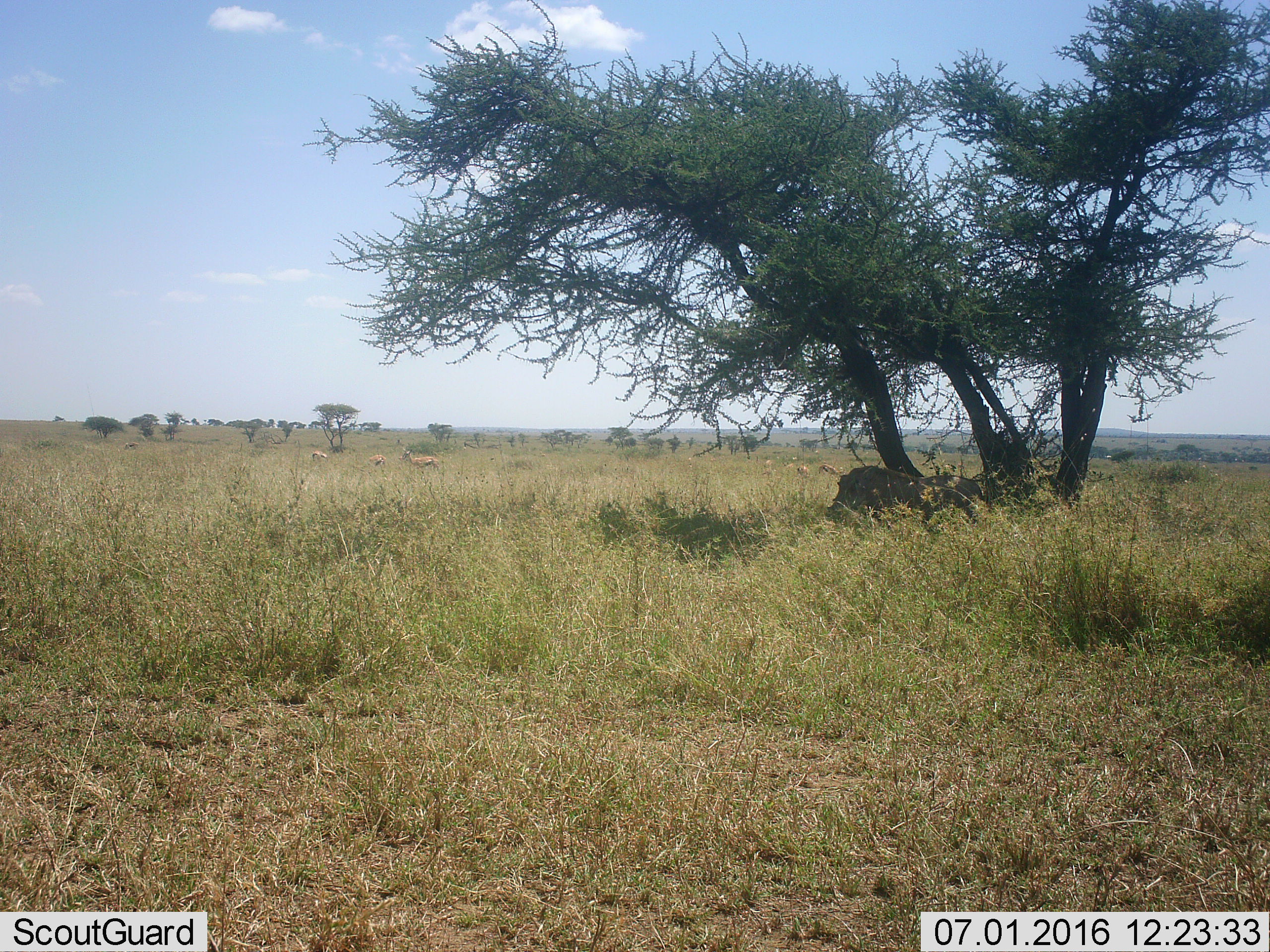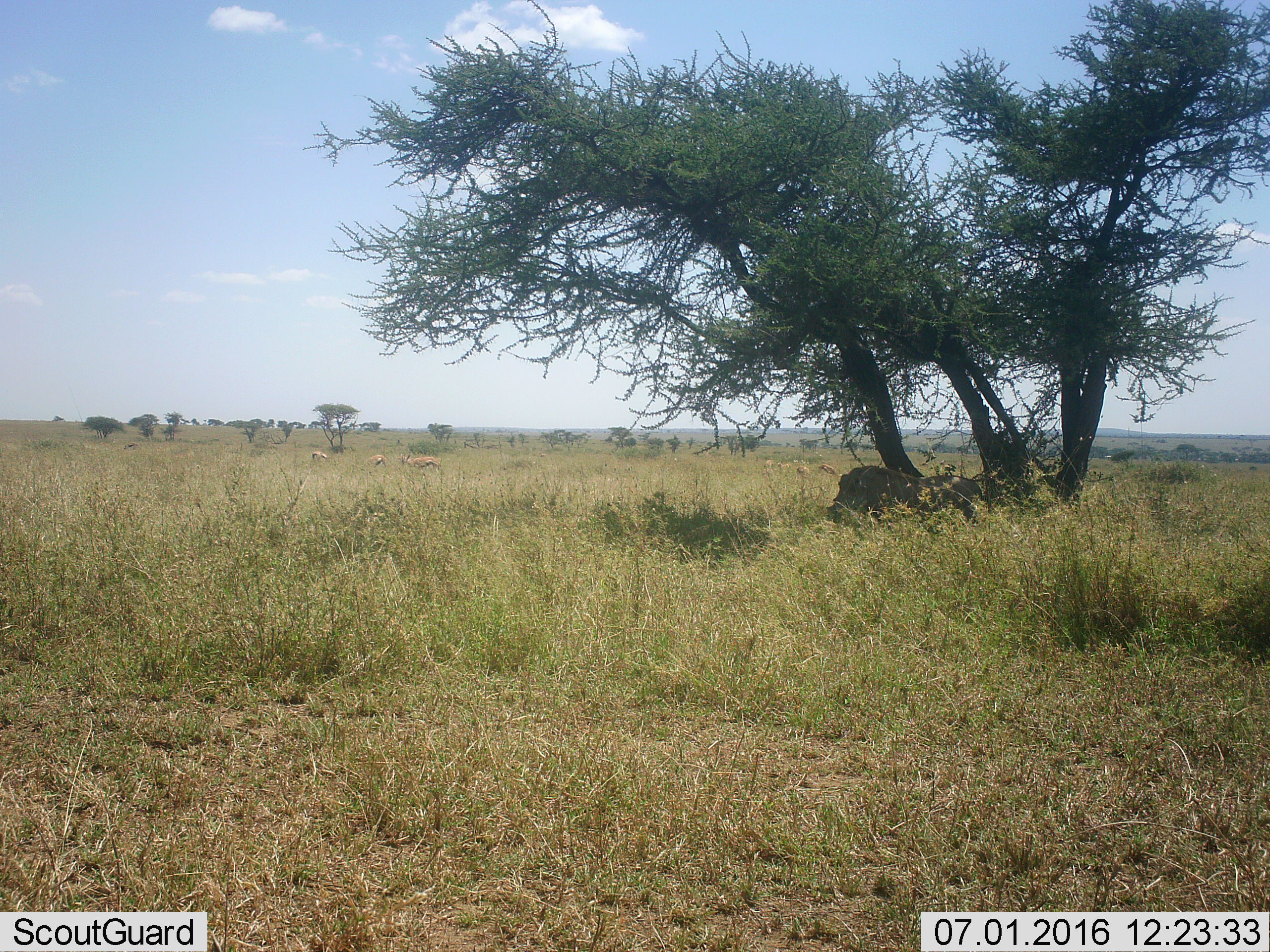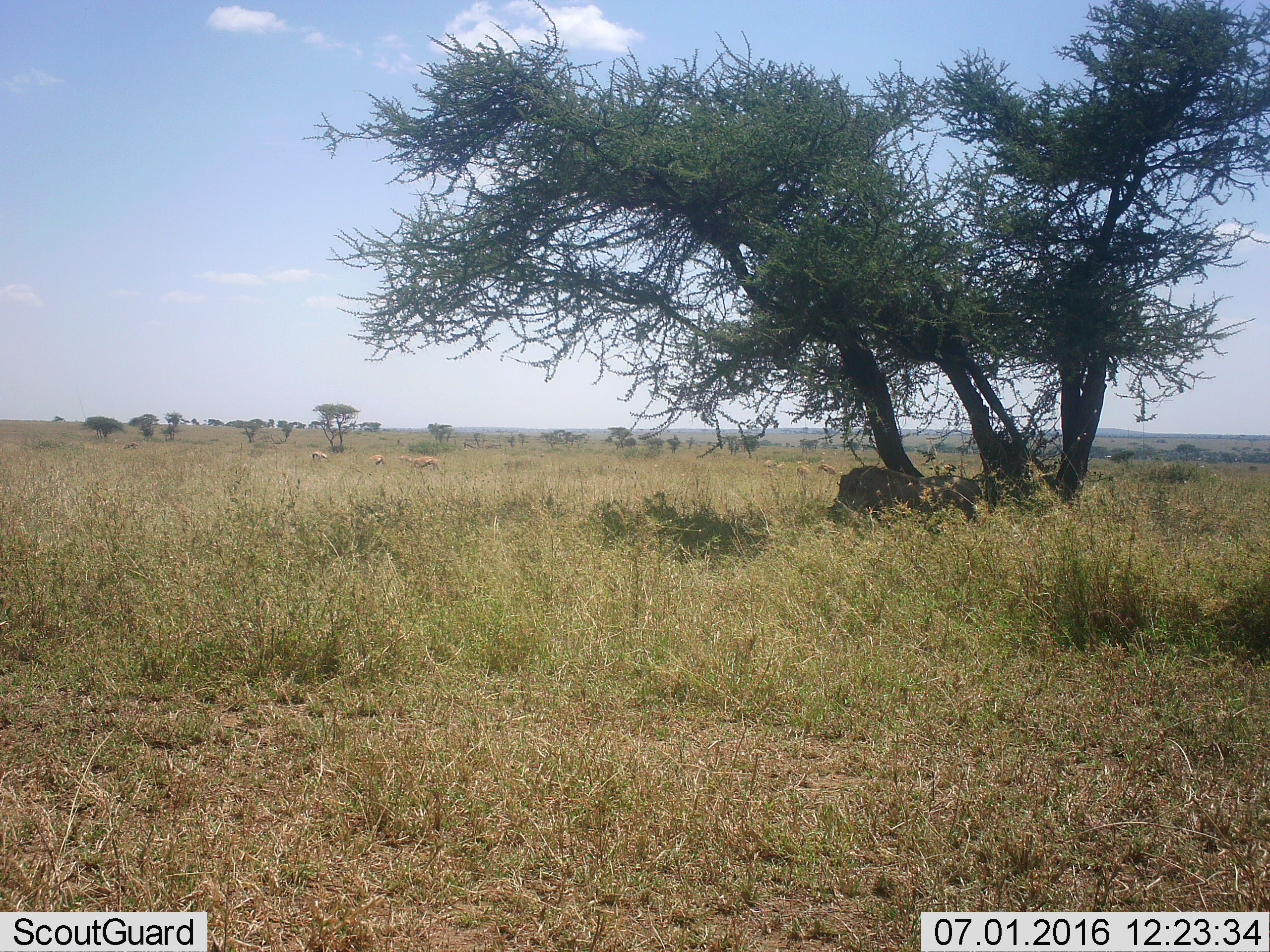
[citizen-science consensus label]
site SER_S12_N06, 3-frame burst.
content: unidentified animal